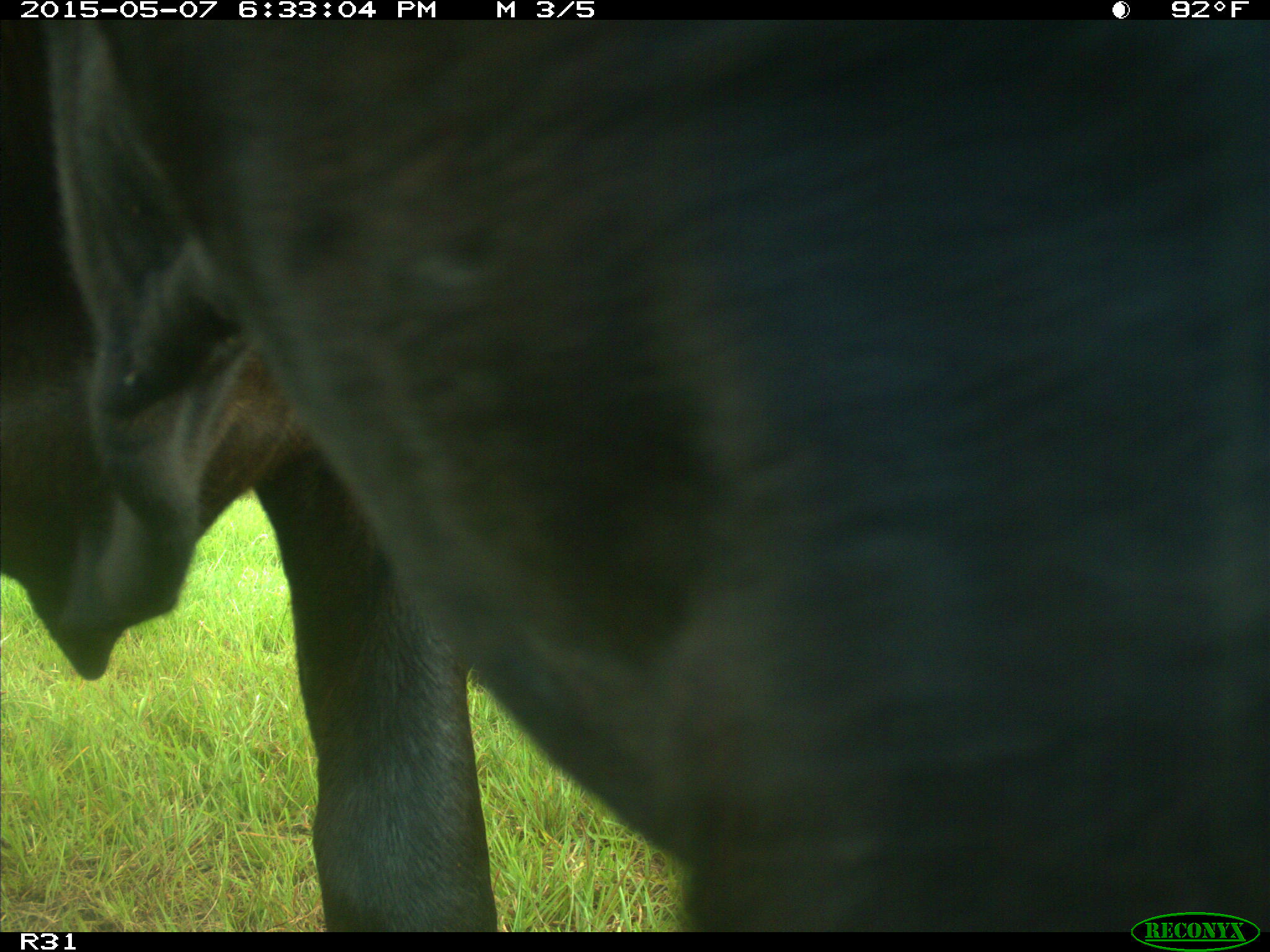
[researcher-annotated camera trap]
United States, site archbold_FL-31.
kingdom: Animalia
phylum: Chordata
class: Mammalia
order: Artiodactyla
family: Bovidae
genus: Bos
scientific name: Bos taurus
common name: domestic cow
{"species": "Bos taurus (domestic cow)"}